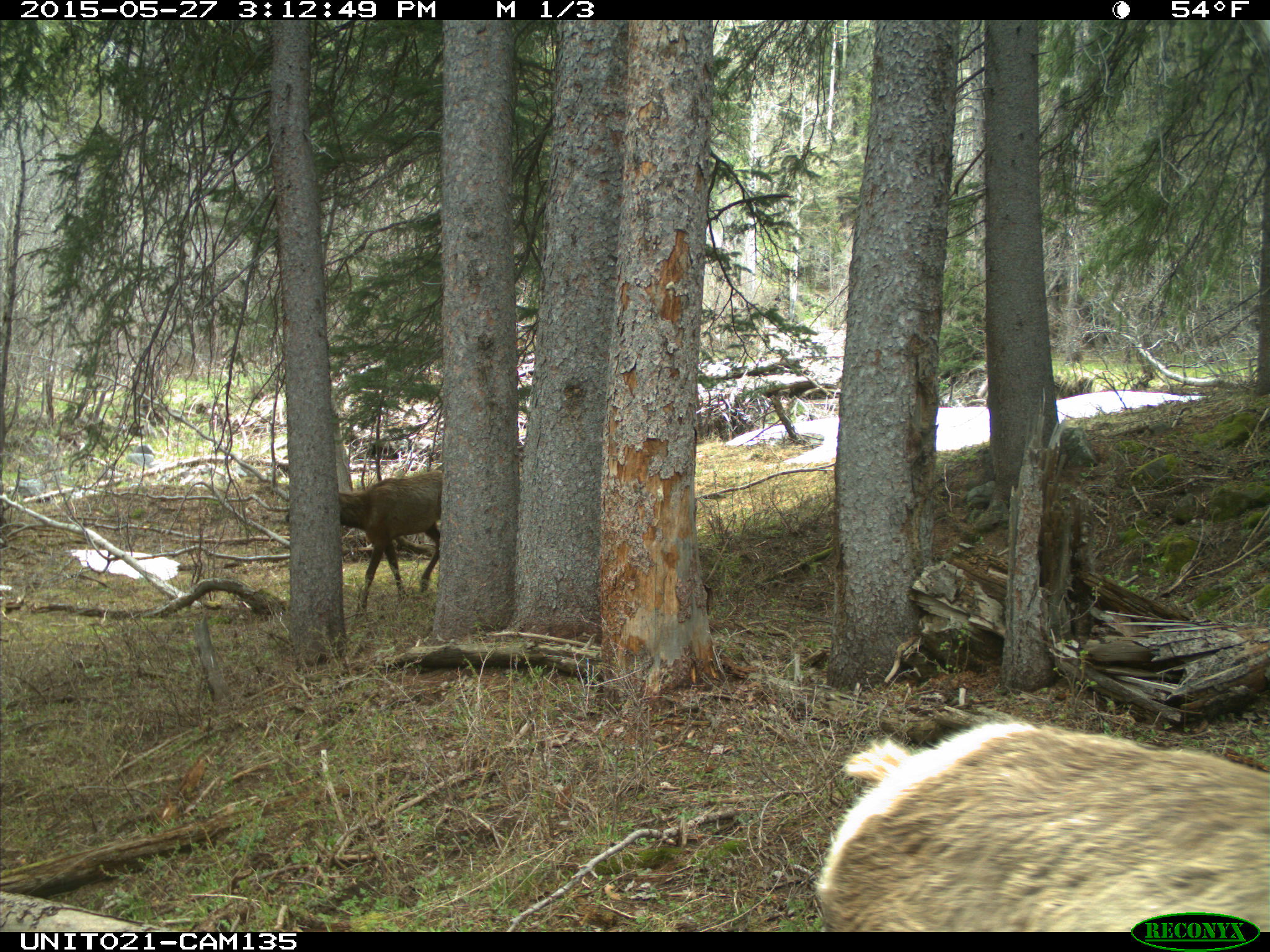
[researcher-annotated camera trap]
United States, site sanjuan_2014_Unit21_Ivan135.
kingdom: Animalia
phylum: Chordata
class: Mammalia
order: Artiodactyla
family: Cervidae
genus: Cervus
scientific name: Cervus elaphus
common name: red deer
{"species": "Cervus elaphus (red deer)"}